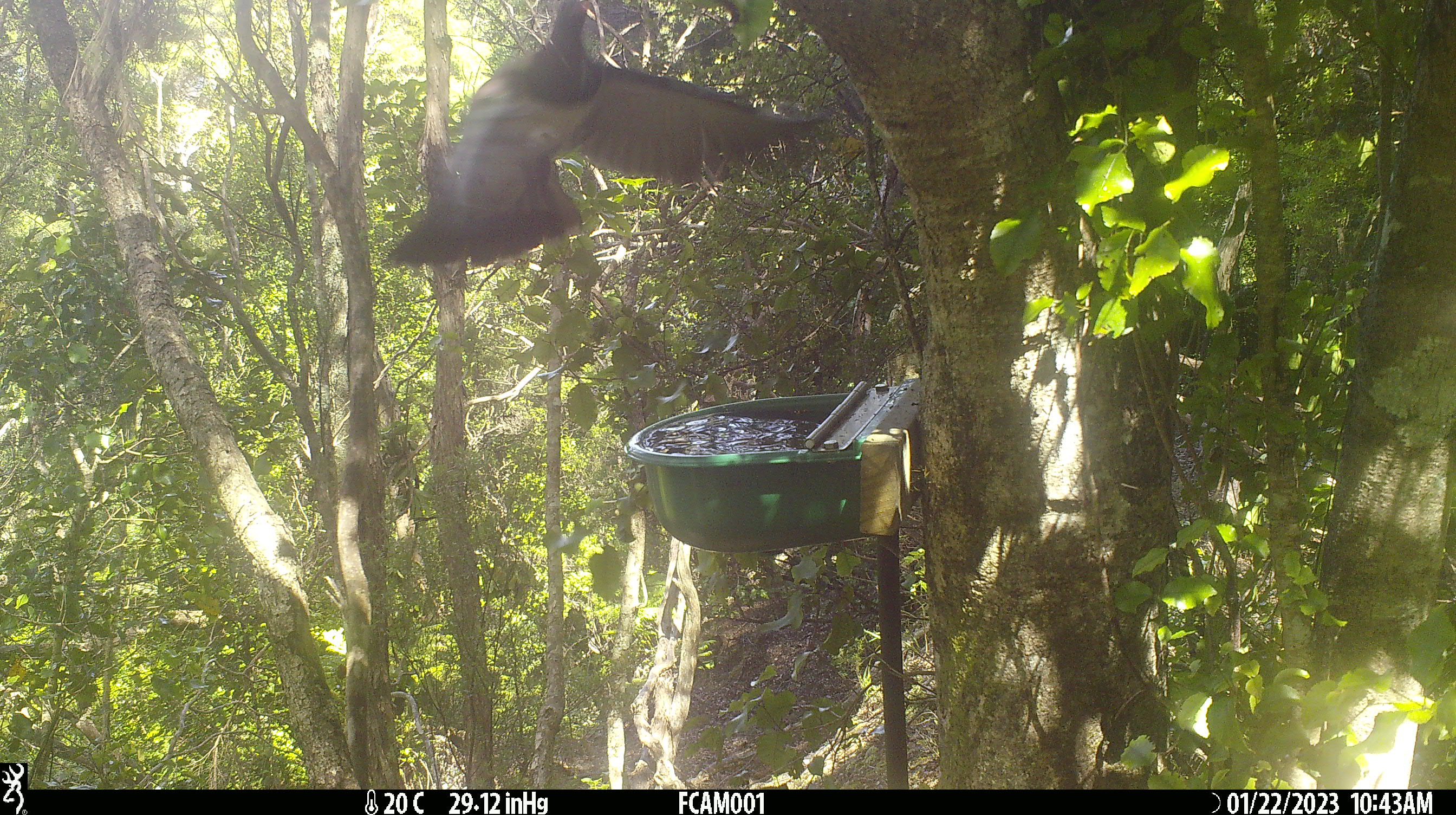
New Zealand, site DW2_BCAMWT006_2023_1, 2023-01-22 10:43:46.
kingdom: Animalia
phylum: Chordata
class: Aves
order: Columbiformes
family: Columbidae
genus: Hemiphaga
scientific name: Hemiphaga novaeseelandiae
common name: new zealand pigeon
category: kereru